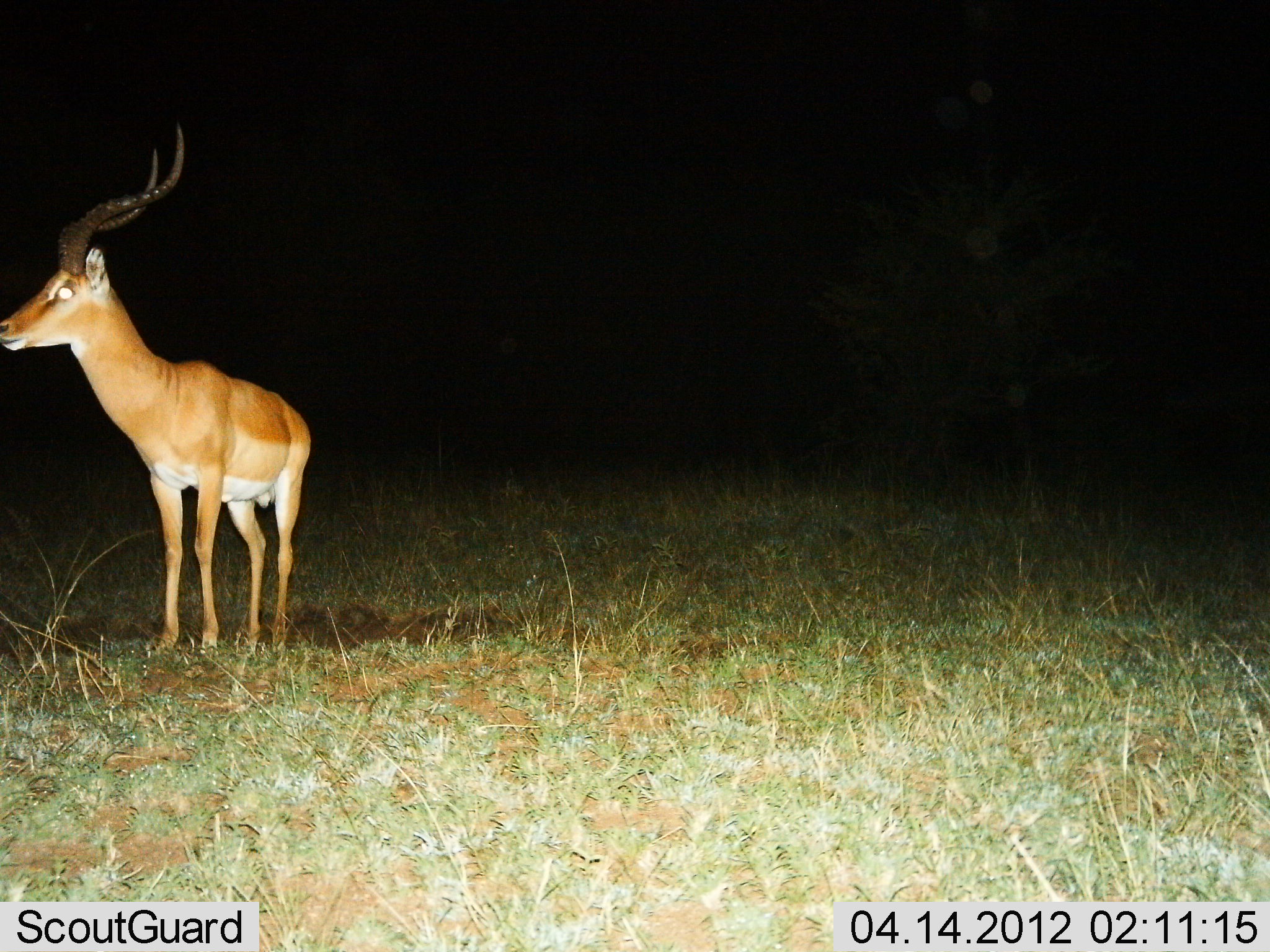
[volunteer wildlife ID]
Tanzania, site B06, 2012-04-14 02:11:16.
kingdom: Animalia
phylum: Chordata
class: Mammalia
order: Artiodactyla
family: Bovidae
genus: Aepyceros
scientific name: Aepyceros melampus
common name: impala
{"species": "impala (Aepyceros melampus)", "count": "1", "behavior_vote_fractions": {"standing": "100%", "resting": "0%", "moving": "0%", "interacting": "0%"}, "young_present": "0%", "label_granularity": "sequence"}